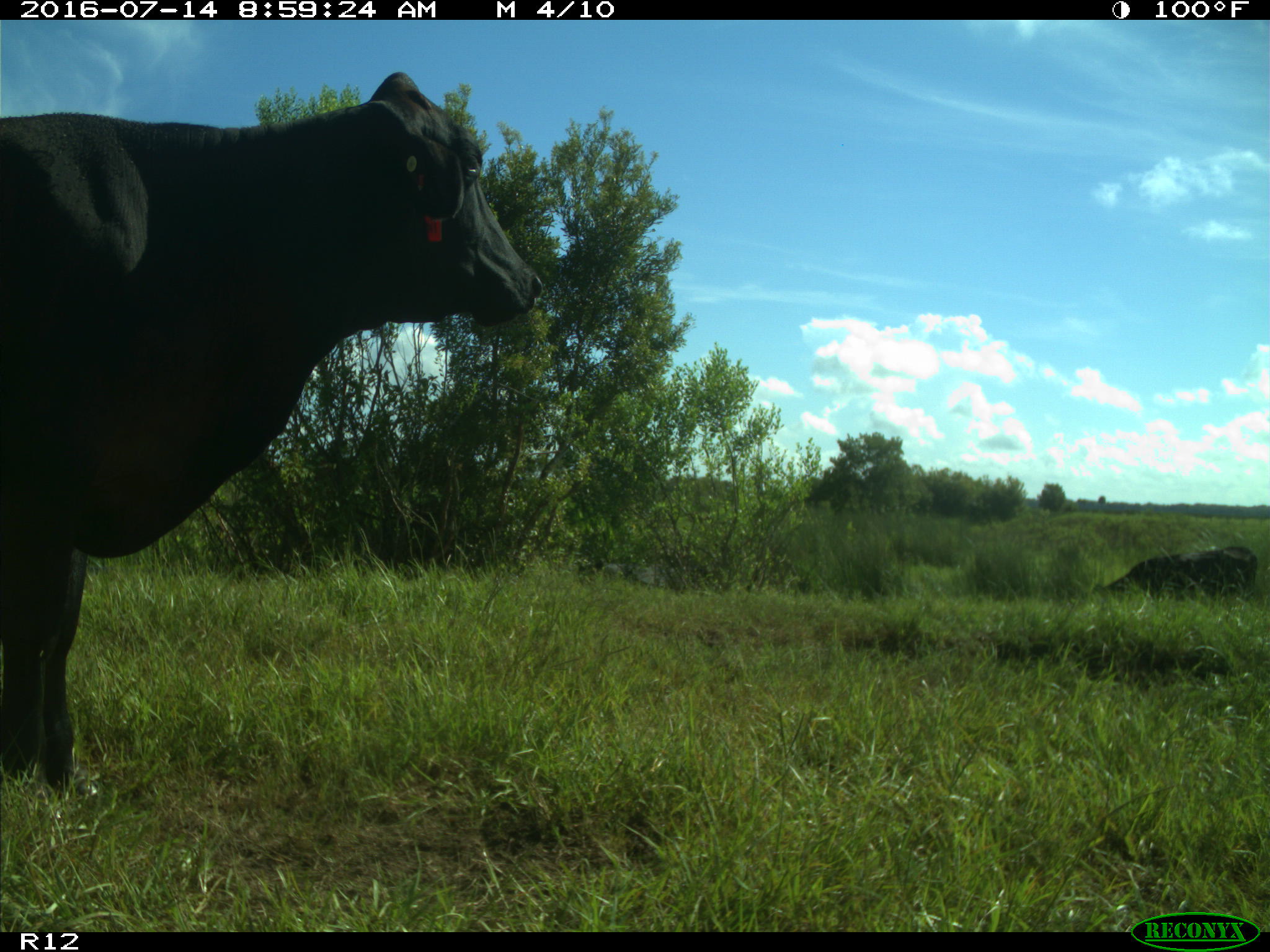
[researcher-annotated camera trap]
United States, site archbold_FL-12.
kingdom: Animalia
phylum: Chordata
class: Mammalia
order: Artiodactyla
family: Bovidae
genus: Bos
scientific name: Bos taurus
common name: domestic cow